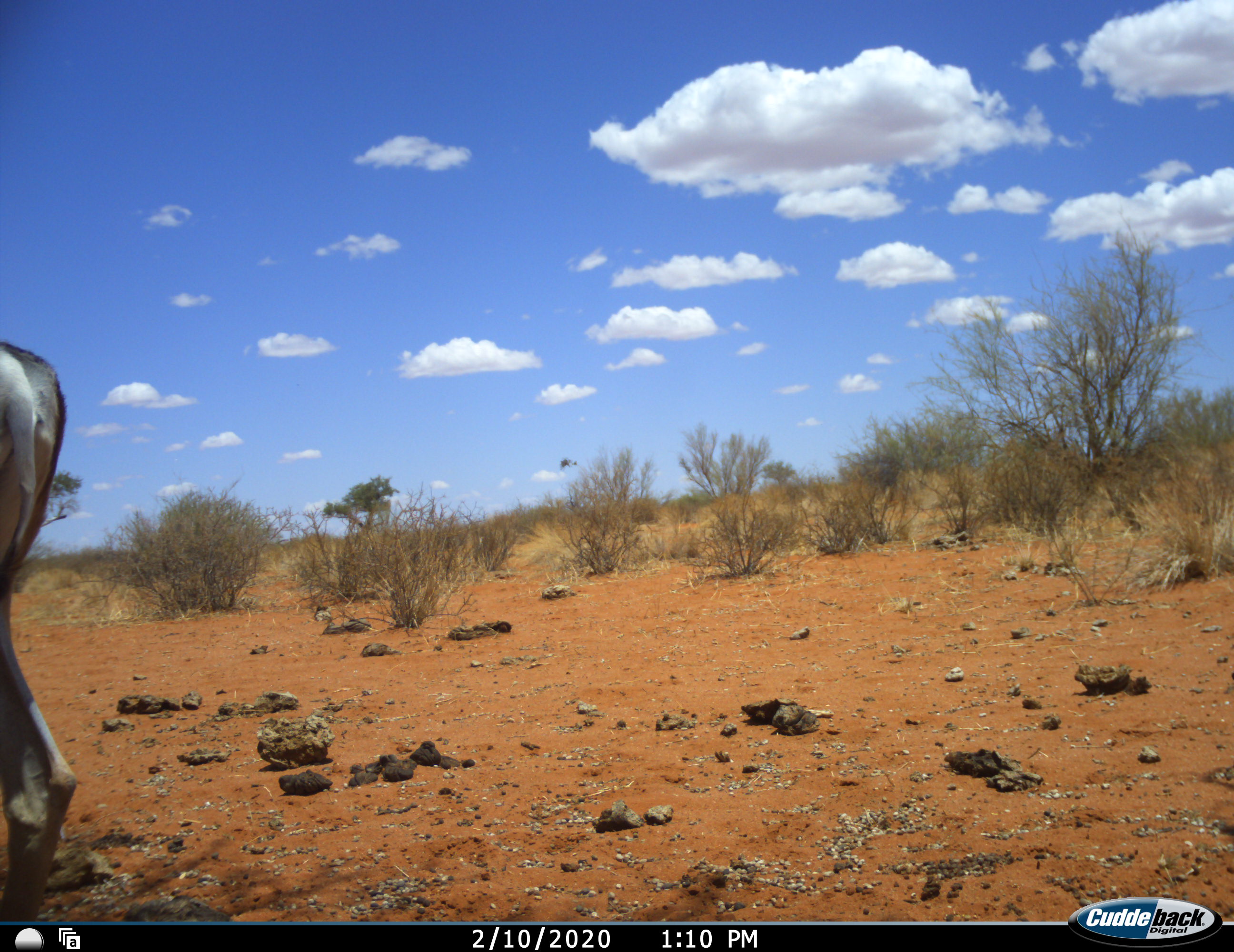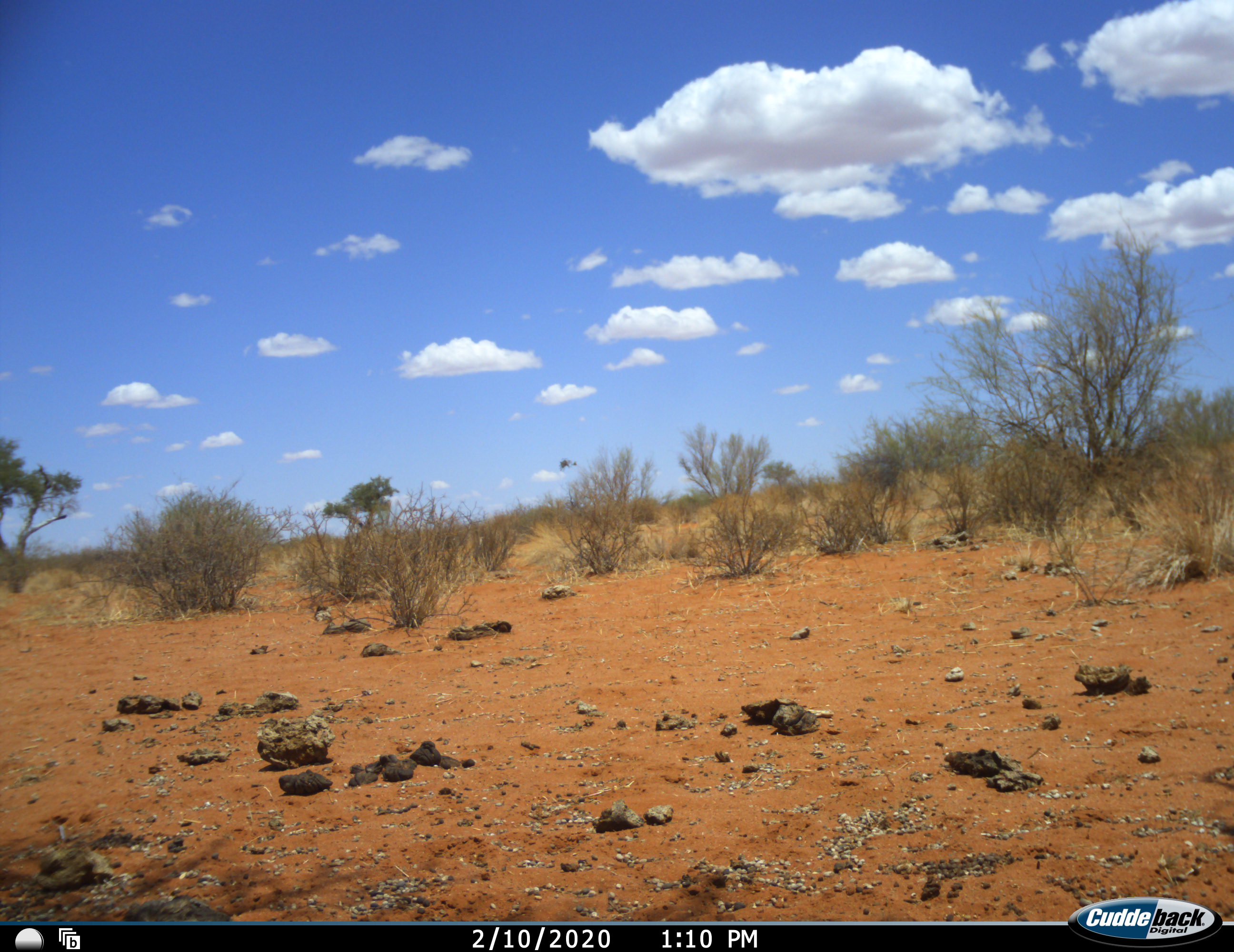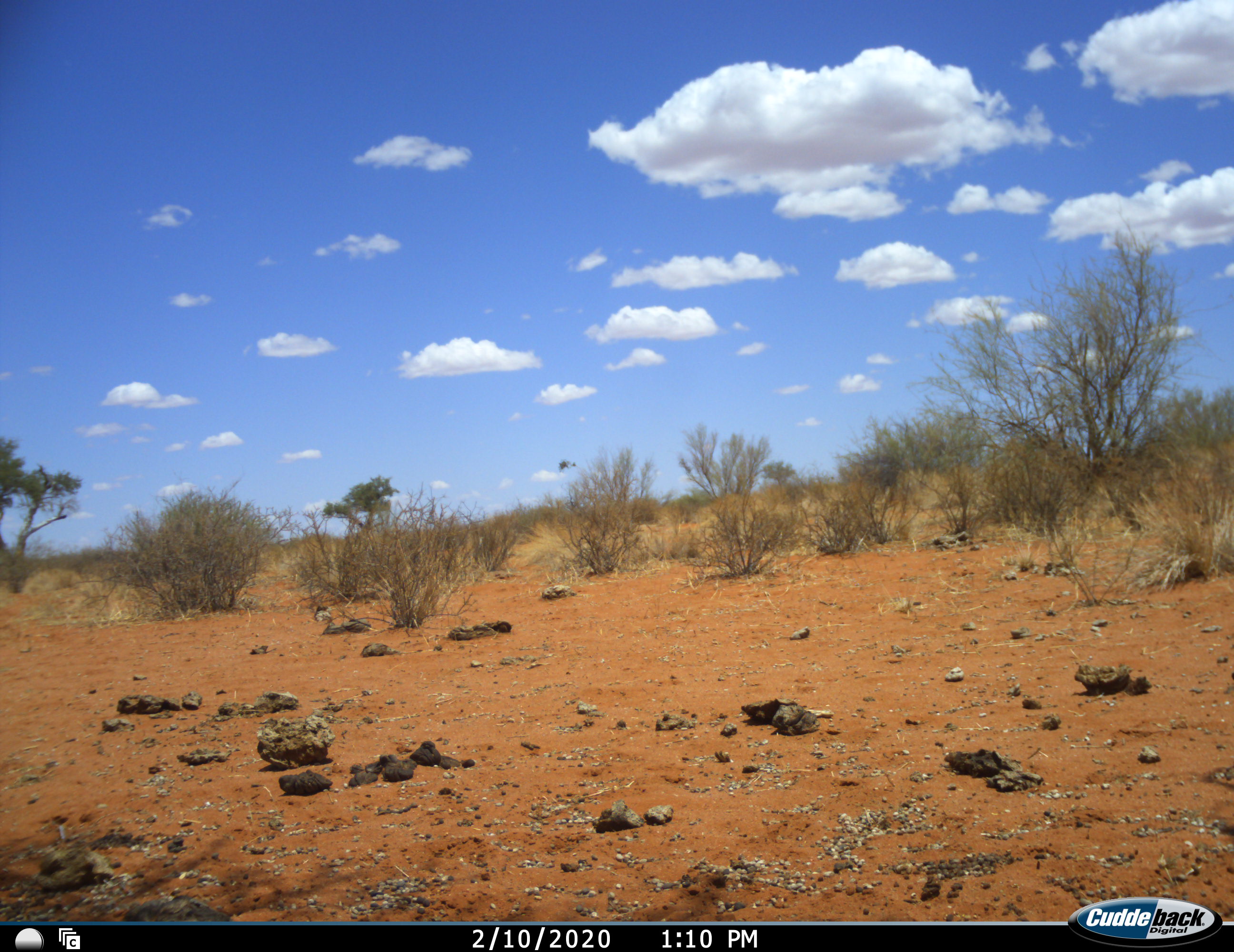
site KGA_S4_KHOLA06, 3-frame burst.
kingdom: Animalia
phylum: Chordata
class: Mammalia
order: Artiodactyla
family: Bovidae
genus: Antidorcas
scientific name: Antidorcas marsupialis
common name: springbok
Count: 1.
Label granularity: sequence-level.